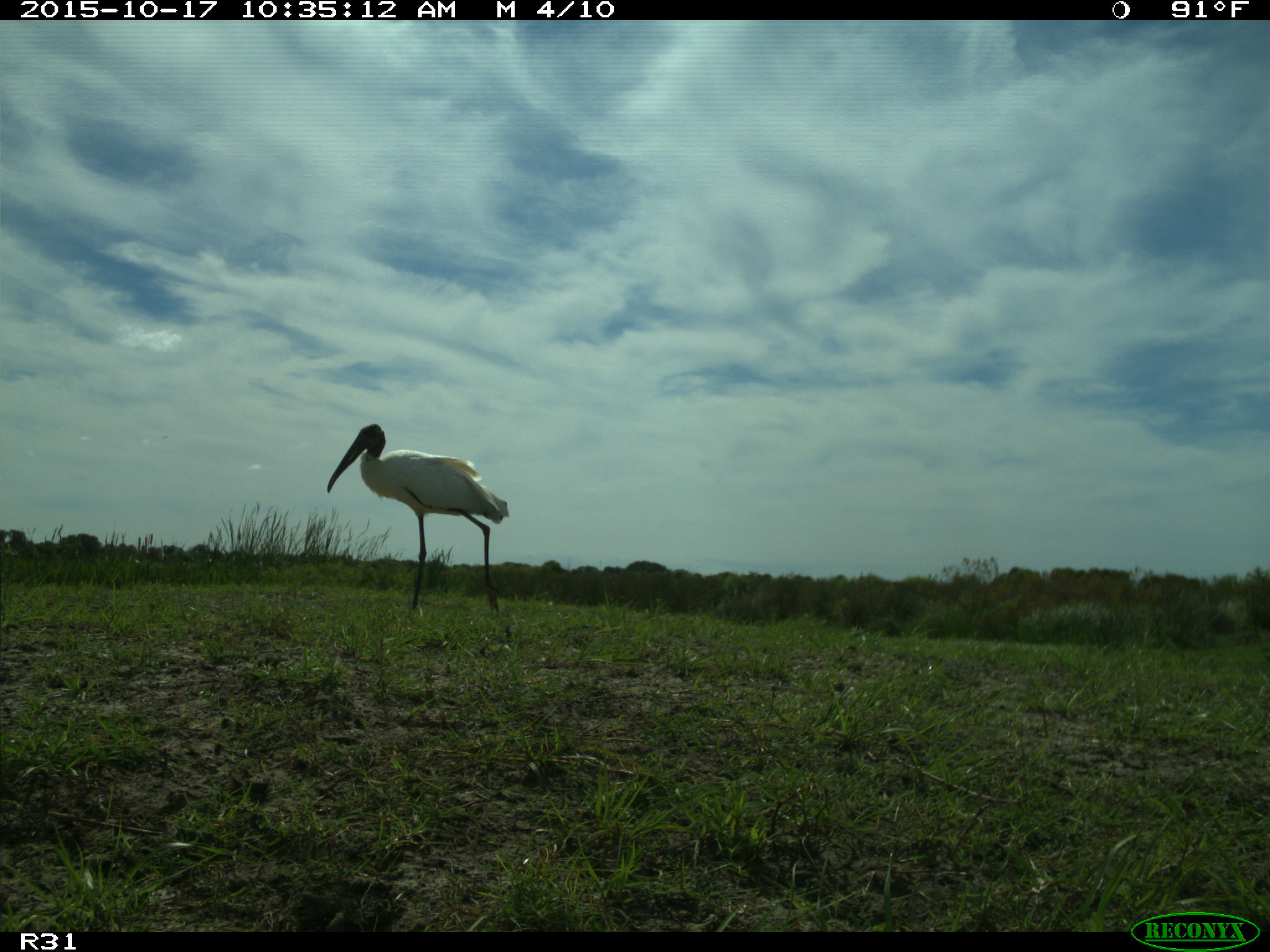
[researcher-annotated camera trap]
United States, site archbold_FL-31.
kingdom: Animalia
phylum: Chordata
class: Aves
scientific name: Aves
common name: birds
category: unidentified bird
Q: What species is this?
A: Unidentified bird (birds) (Aves).